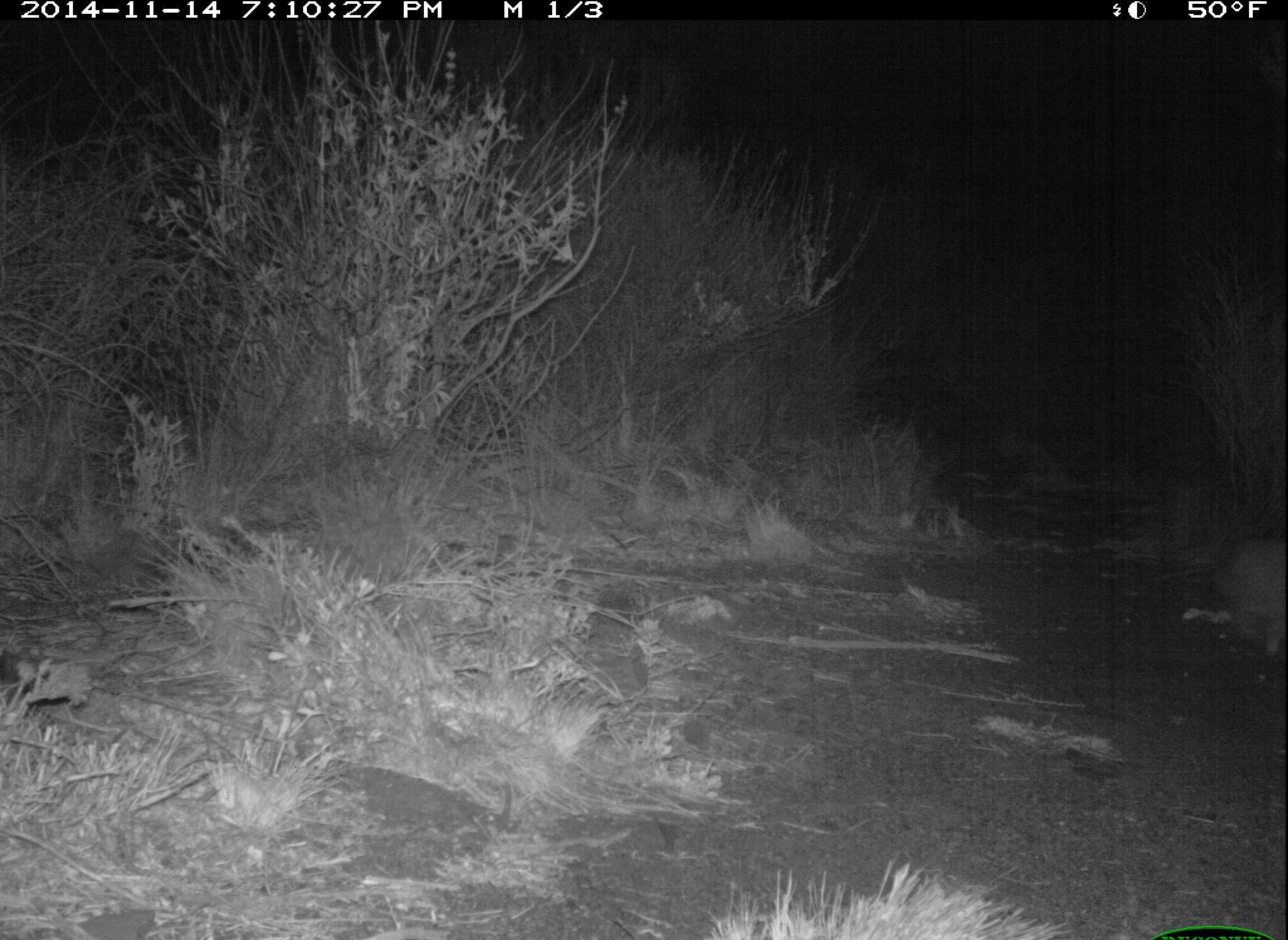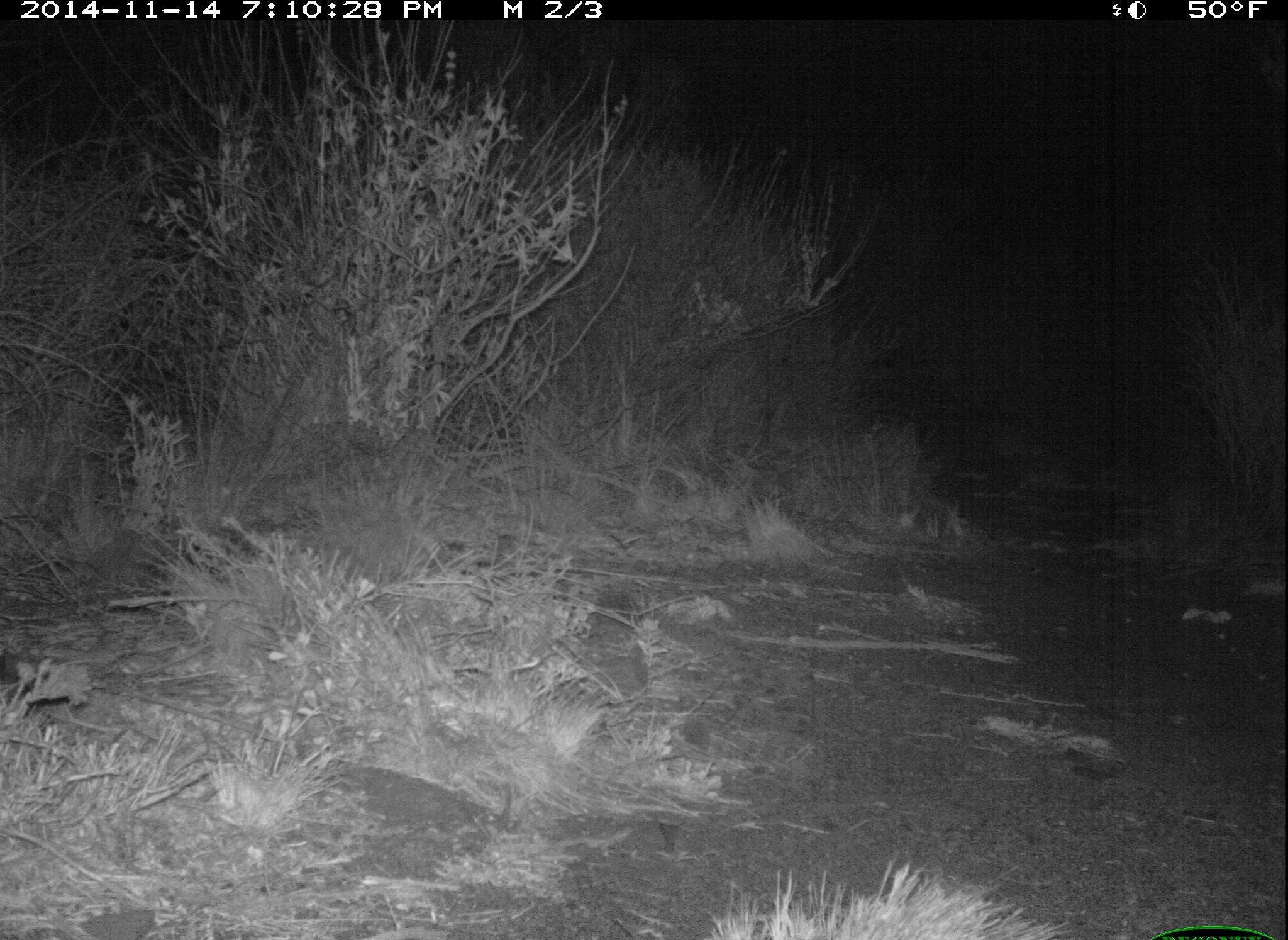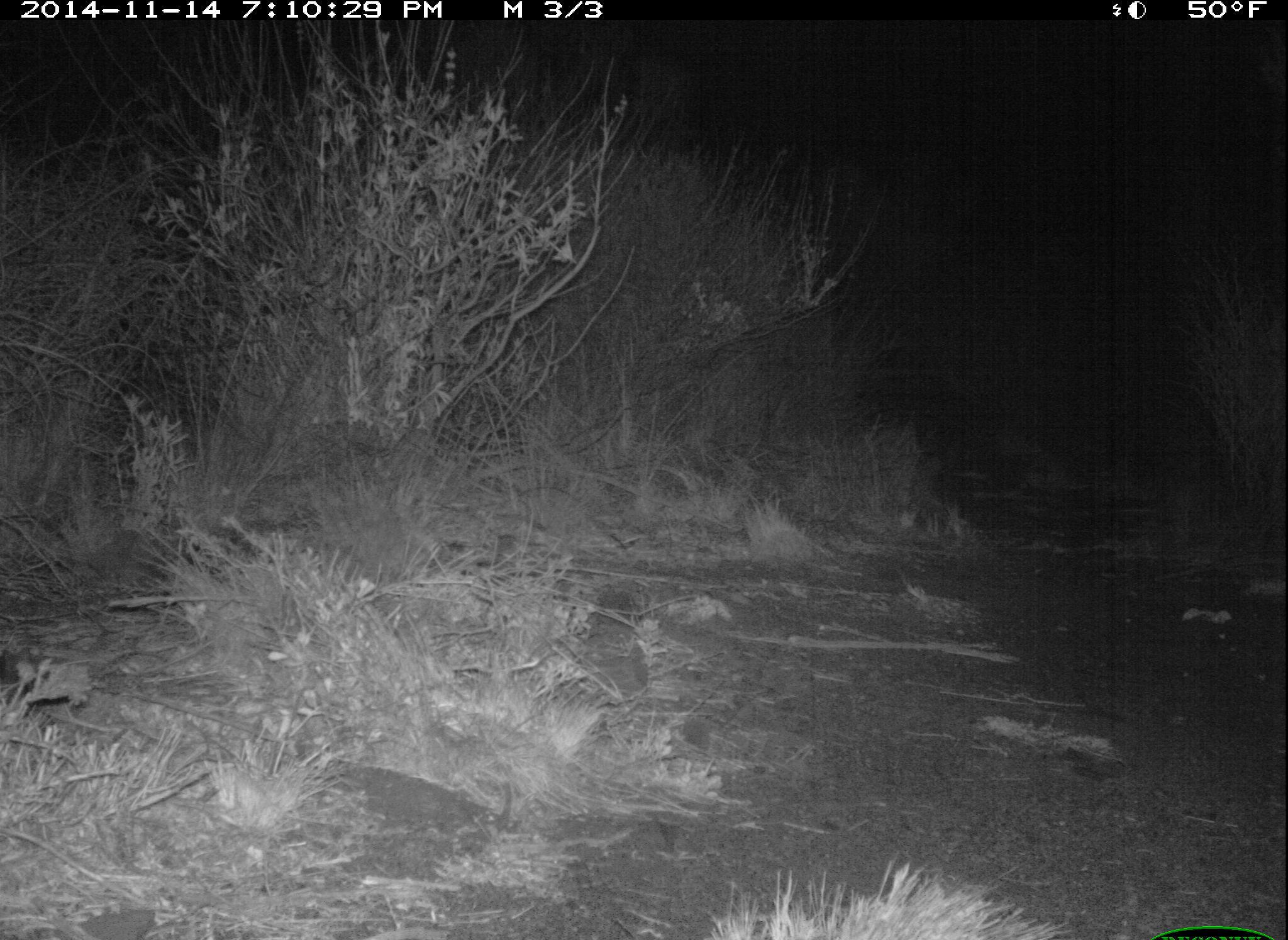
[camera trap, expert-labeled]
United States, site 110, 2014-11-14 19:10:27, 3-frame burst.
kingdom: Animalia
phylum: Chordata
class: Mammalia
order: Lagomorpha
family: Leporidae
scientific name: Leporidae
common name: rabbits and hares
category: rabbit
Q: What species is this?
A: Rabbit (rabbits and hares) (Leporidae).